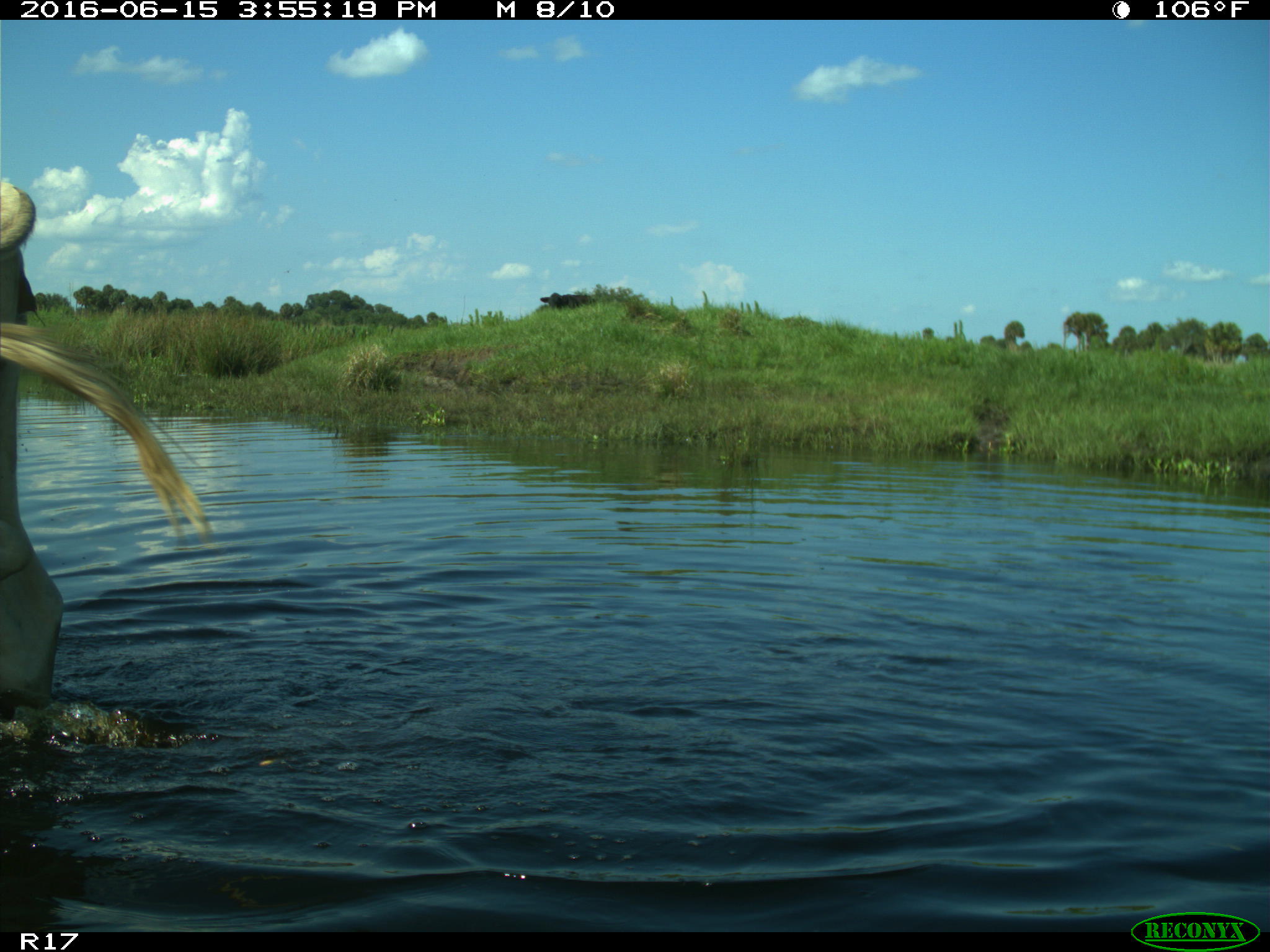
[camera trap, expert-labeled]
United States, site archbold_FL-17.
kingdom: Animalia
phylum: Chordata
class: Mammalia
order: Artiodactyla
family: Bovidae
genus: Bos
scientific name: Bos taurus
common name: domestic cow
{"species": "Bos taurus (domestic cow)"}